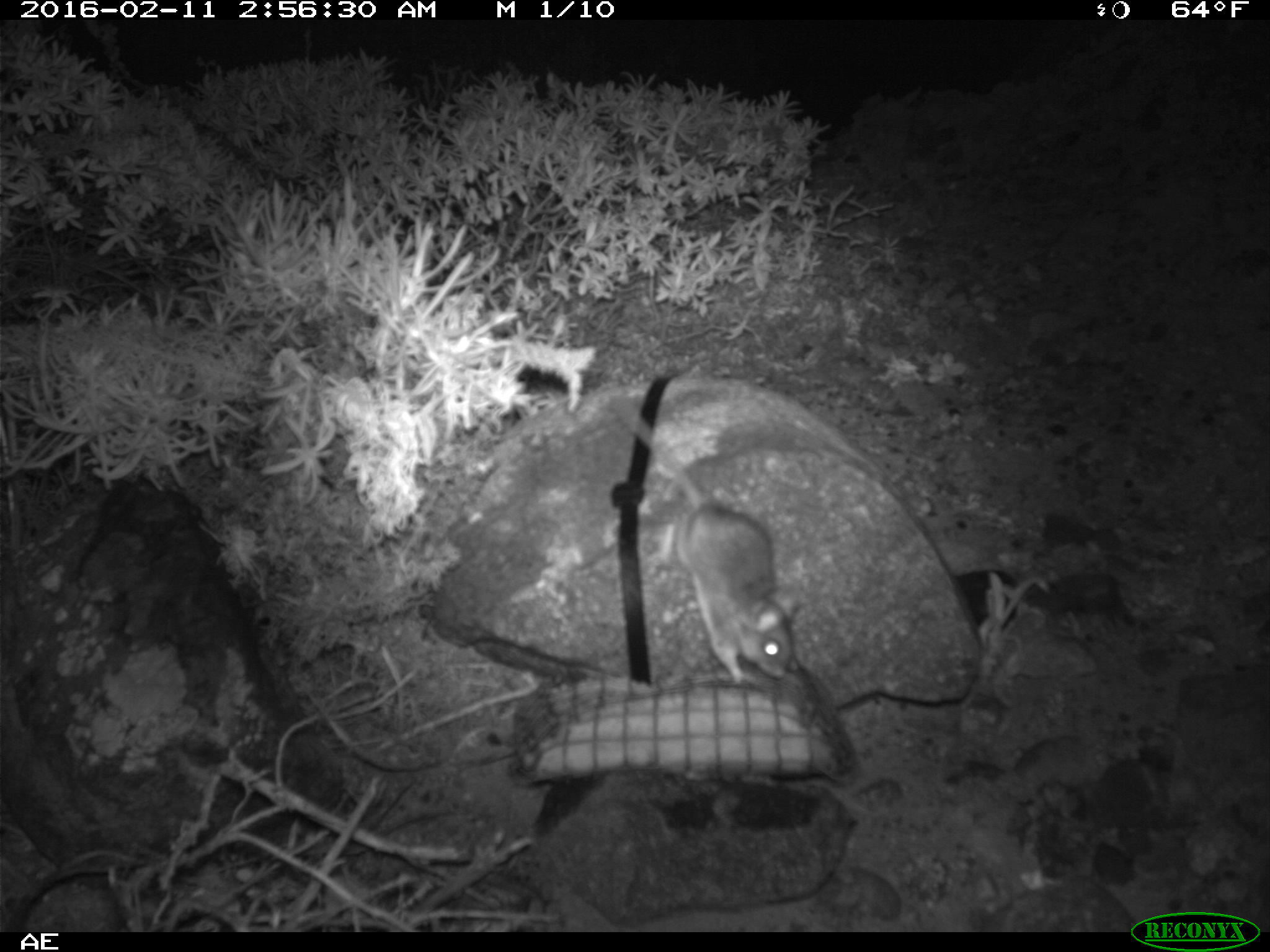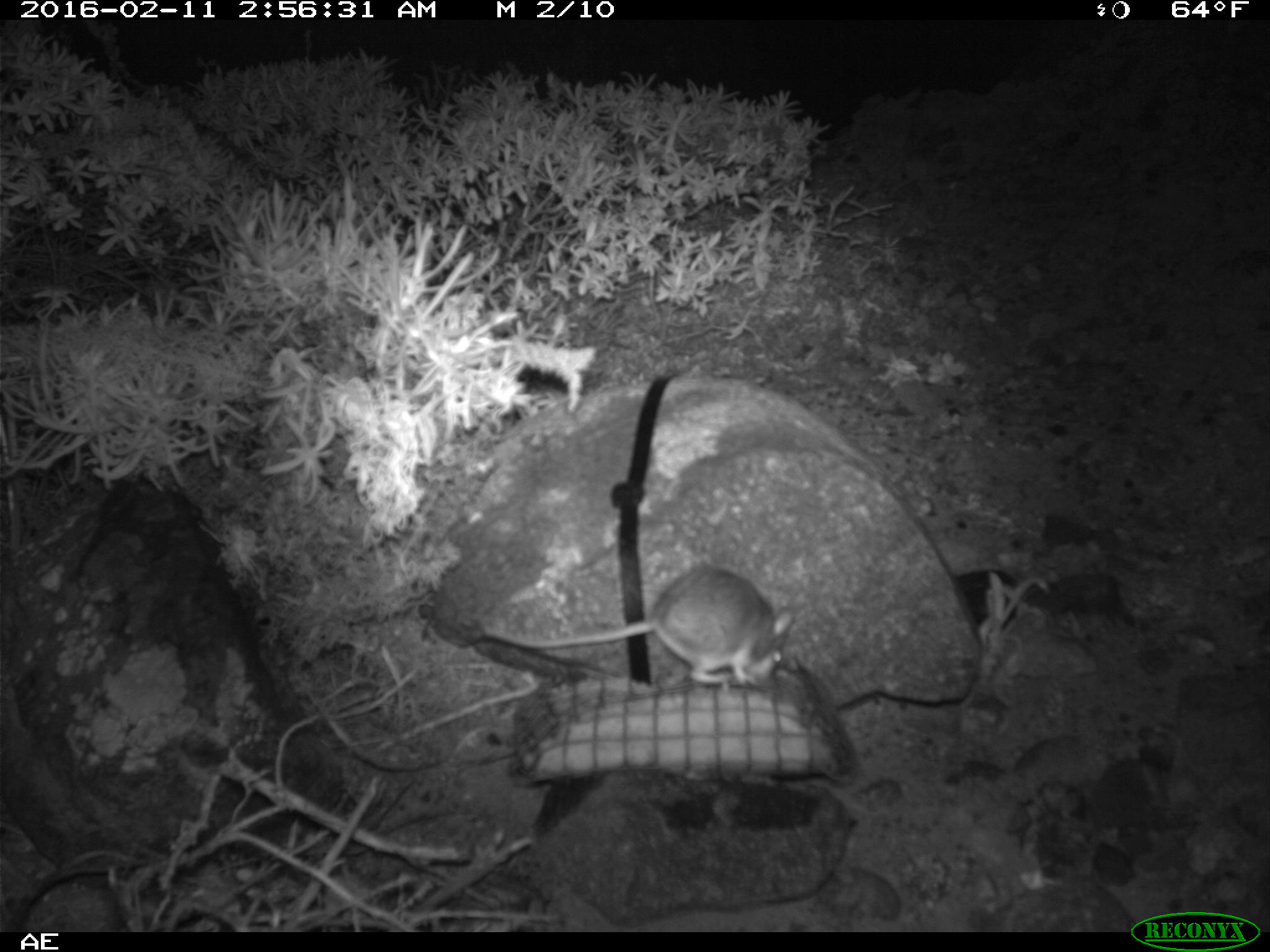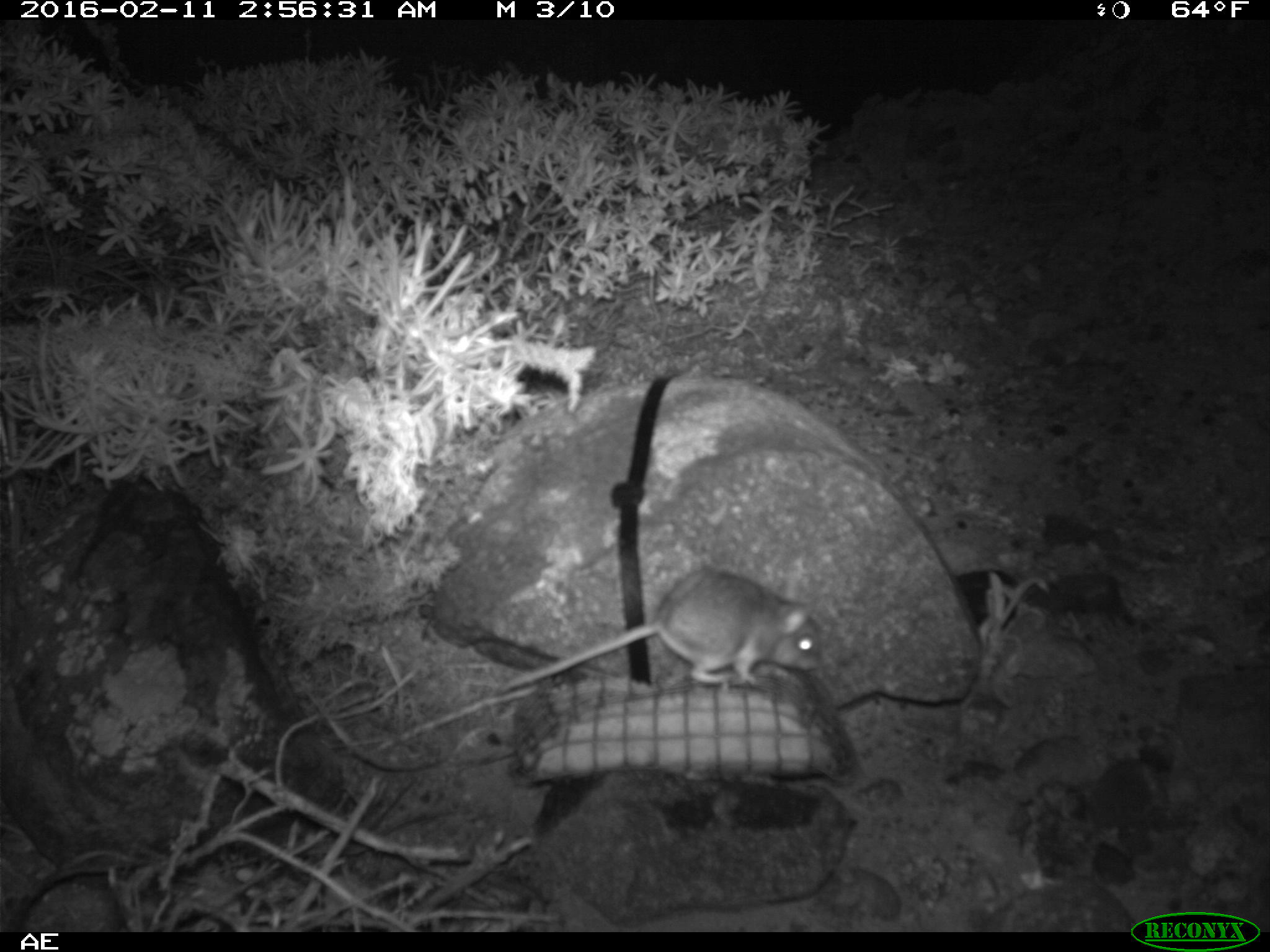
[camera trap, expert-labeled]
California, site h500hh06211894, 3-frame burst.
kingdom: Animalia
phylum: Chordata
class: Mammalia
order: Rodentia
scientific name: Rodentia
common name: rodent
Rodent (Rodentia).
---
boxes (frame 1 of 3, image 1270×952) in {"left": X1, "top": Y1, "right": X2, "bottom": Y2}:
rodent: {"left": 603, "top": 392, "right": 799, "bottom": 687}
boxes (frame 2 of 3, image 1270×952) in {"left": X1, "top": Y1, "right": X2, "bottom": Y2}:
rodent: {"left": 480, "top": 563, "right": 795, "bottom": 692}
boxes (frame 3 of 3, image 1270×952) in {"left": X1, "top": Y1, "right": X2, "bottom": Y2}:
rodent: {"left": 493, "top": 562, "right": 821, "bottom": 695}